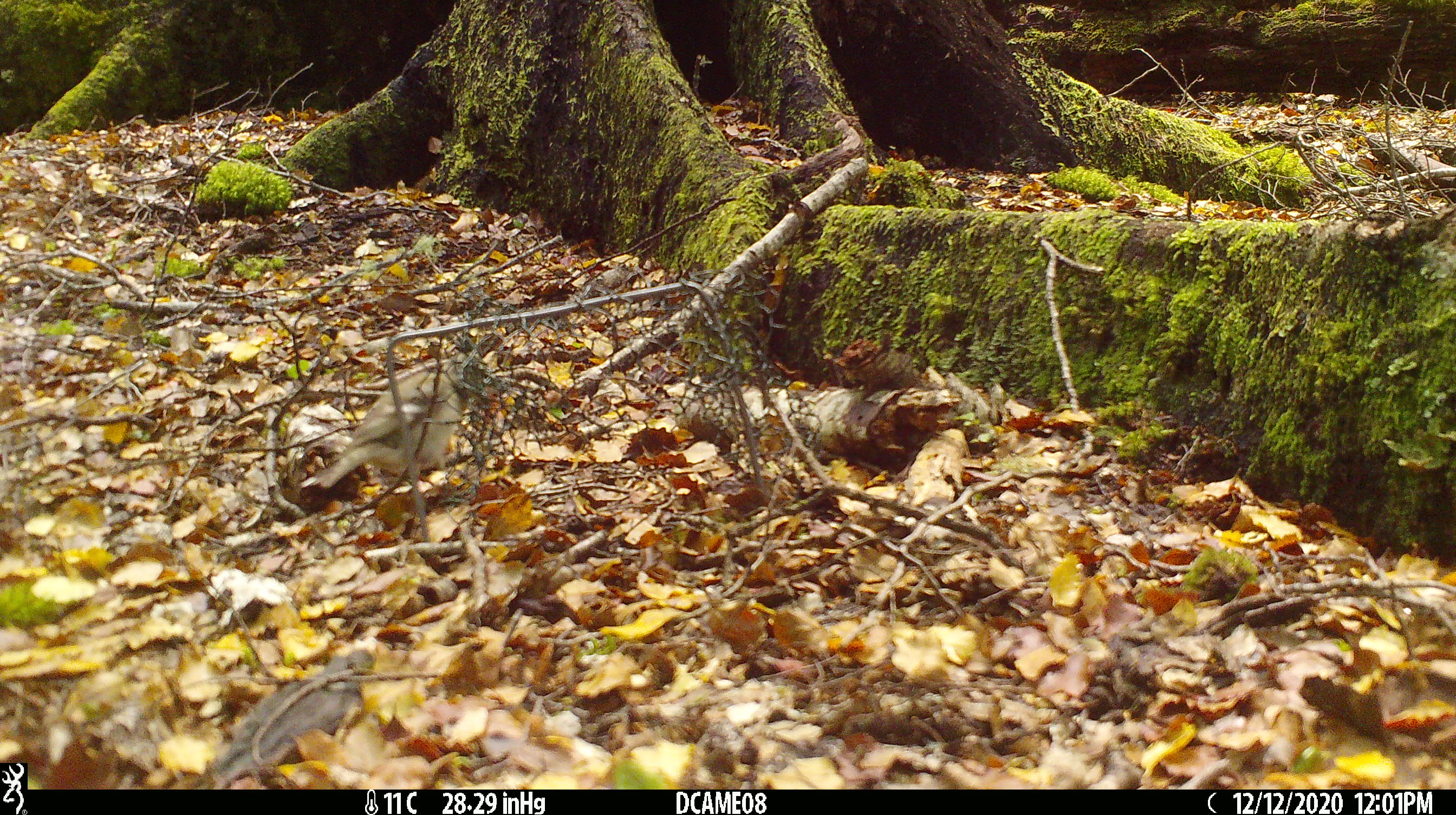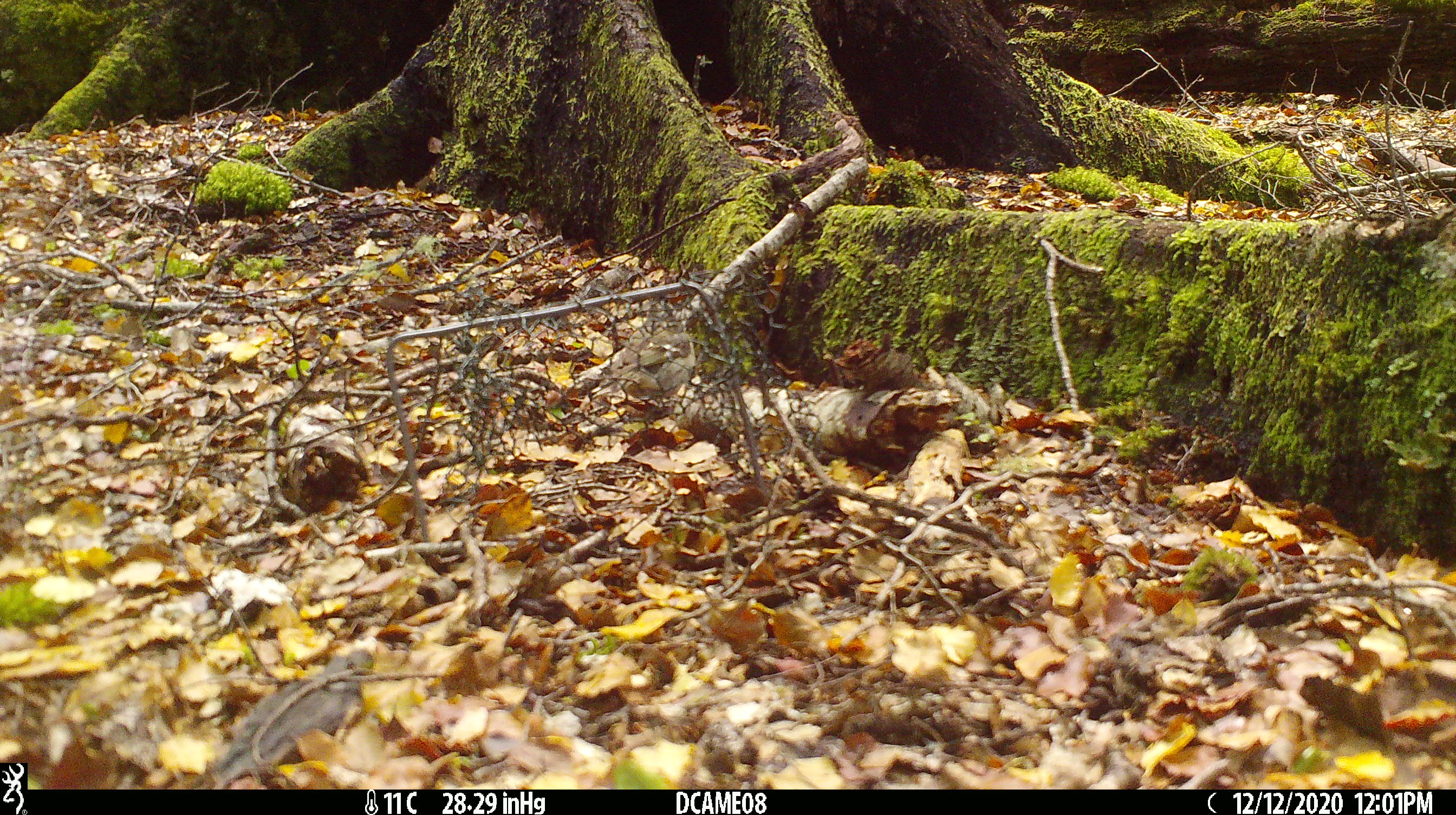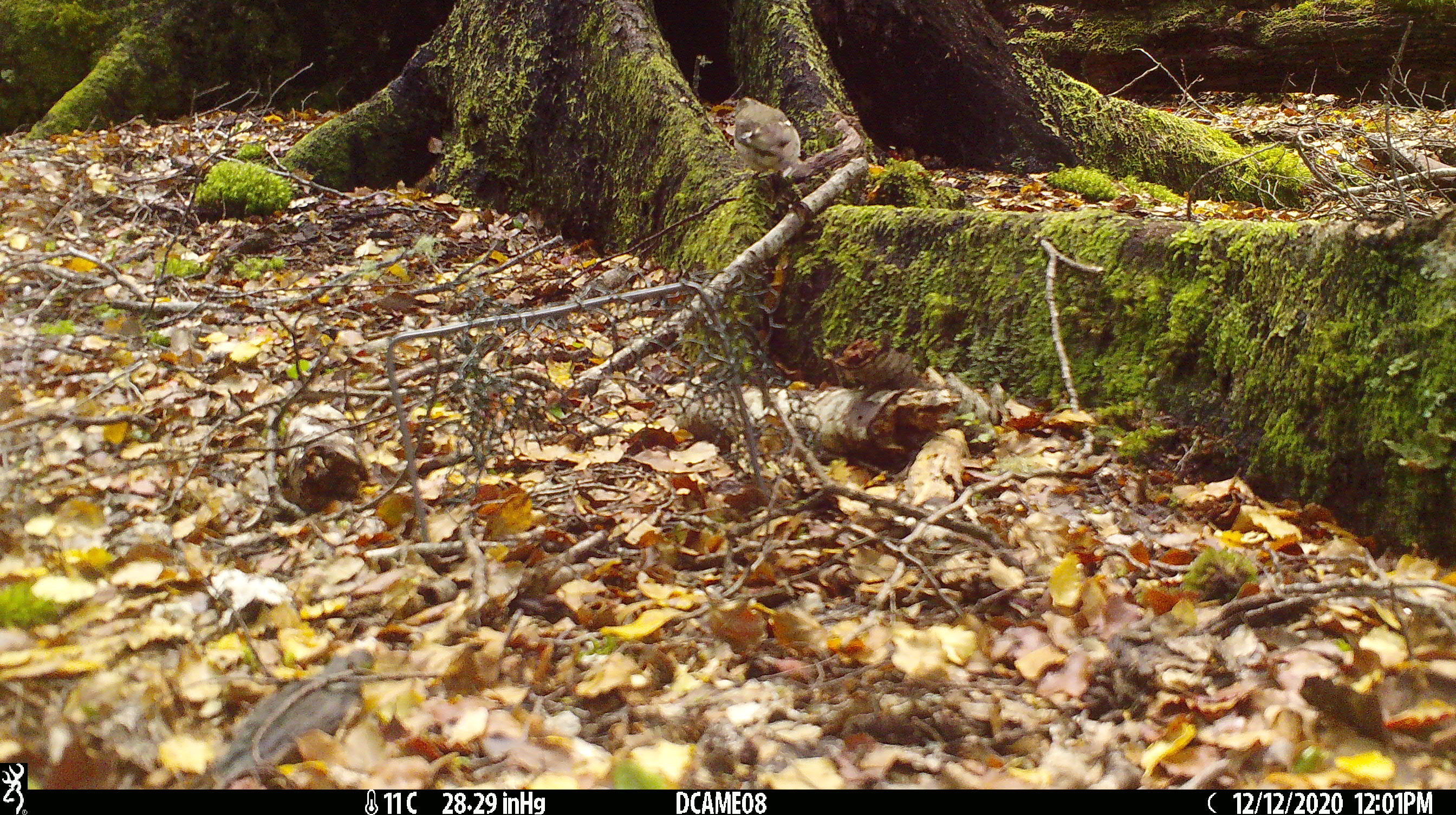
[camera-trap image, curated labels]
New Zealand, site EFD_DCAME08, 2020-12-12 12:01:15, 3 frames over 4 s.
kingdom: Animalia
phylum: Chordata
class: Aves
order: Passeriformes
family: Fringillidae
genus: Fringilla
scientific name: Fringilla coelebs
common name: common chaffinch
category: chaffinch